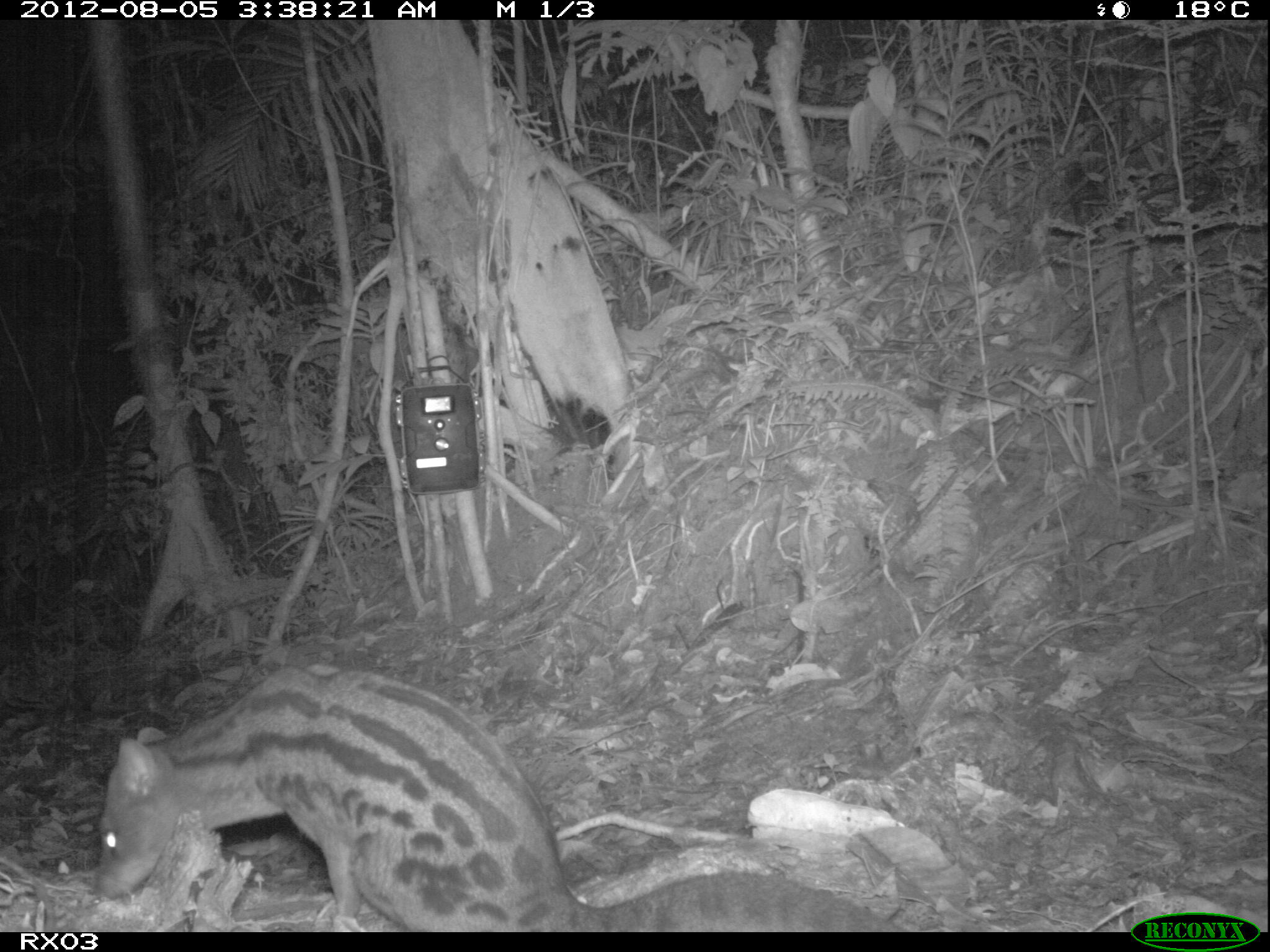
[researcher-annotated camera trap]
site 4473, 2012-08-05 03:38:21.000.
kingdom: Animalia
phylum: Chordata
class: Mammalia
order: Carnivora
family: Eupleridae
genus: Fossa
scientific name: Fossa fossana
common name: fanaloka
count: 1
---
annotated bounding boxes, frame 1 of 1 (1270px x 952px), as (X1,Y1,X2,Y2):
fossa fossana: (90,660,912,932)